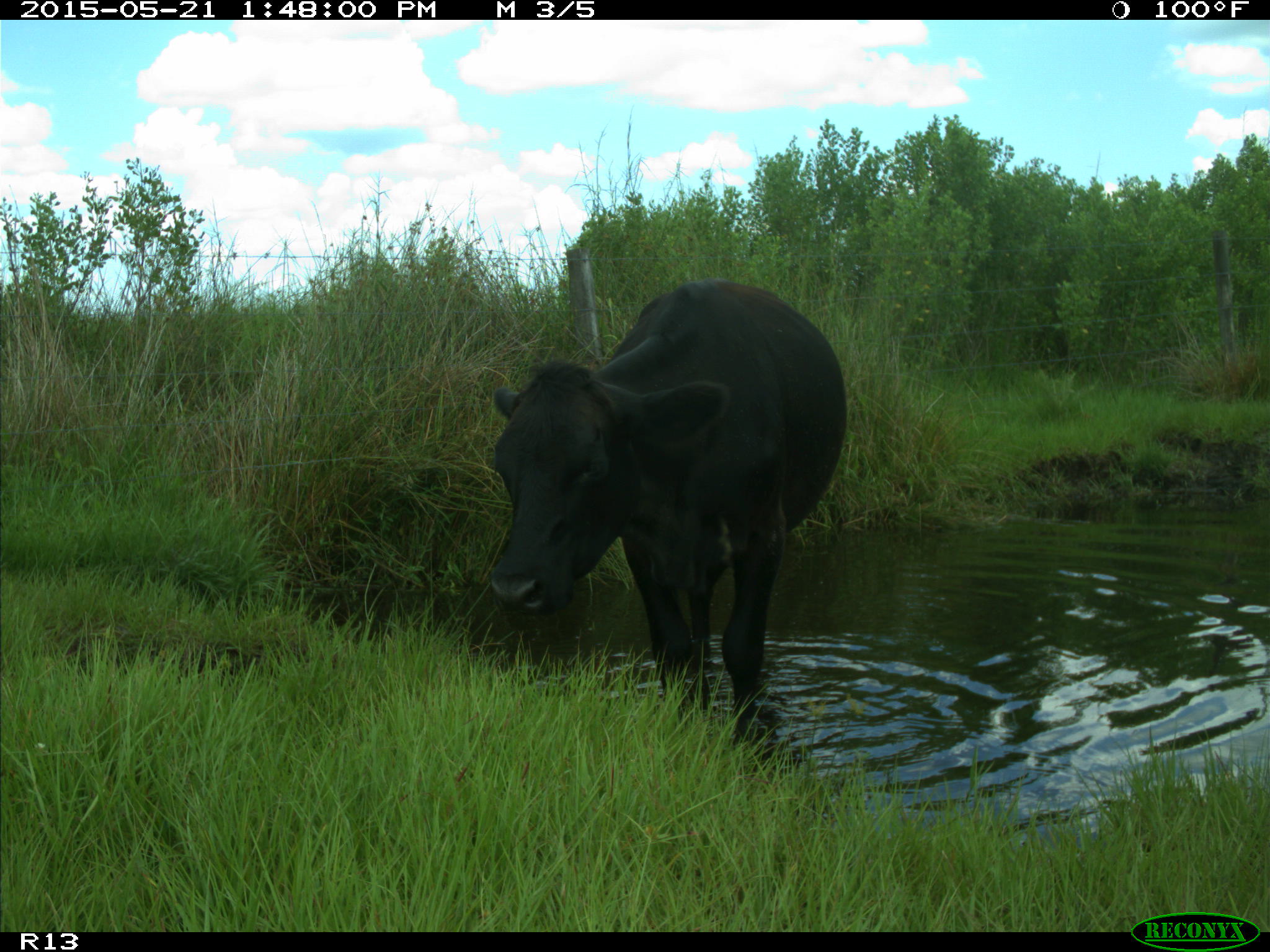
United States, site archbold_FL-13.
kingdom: Animalia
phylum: Chordata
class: Mammalia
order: Artiodactyla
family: Bovidae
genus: Bos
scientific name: Bos taurus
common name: domestic cow